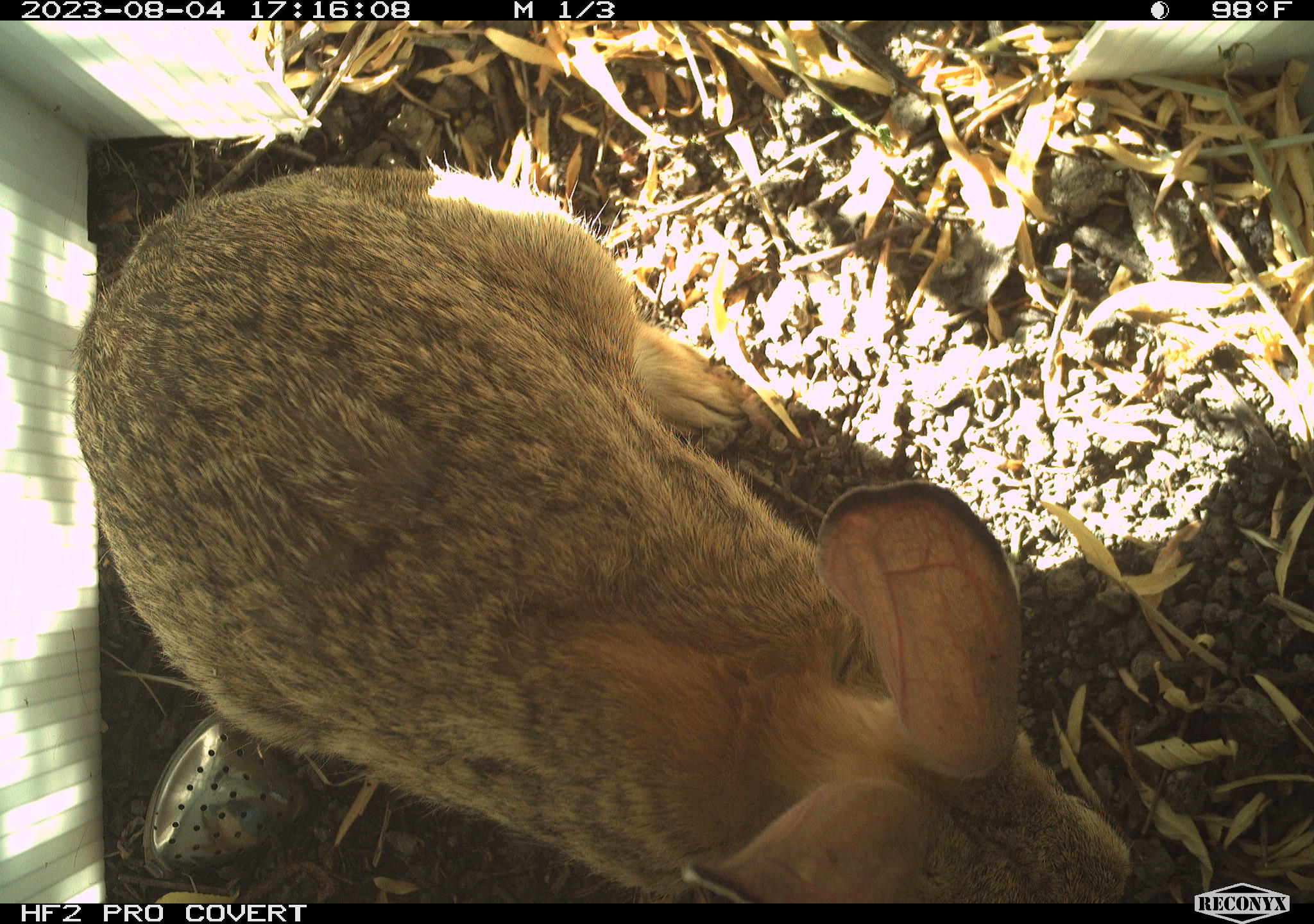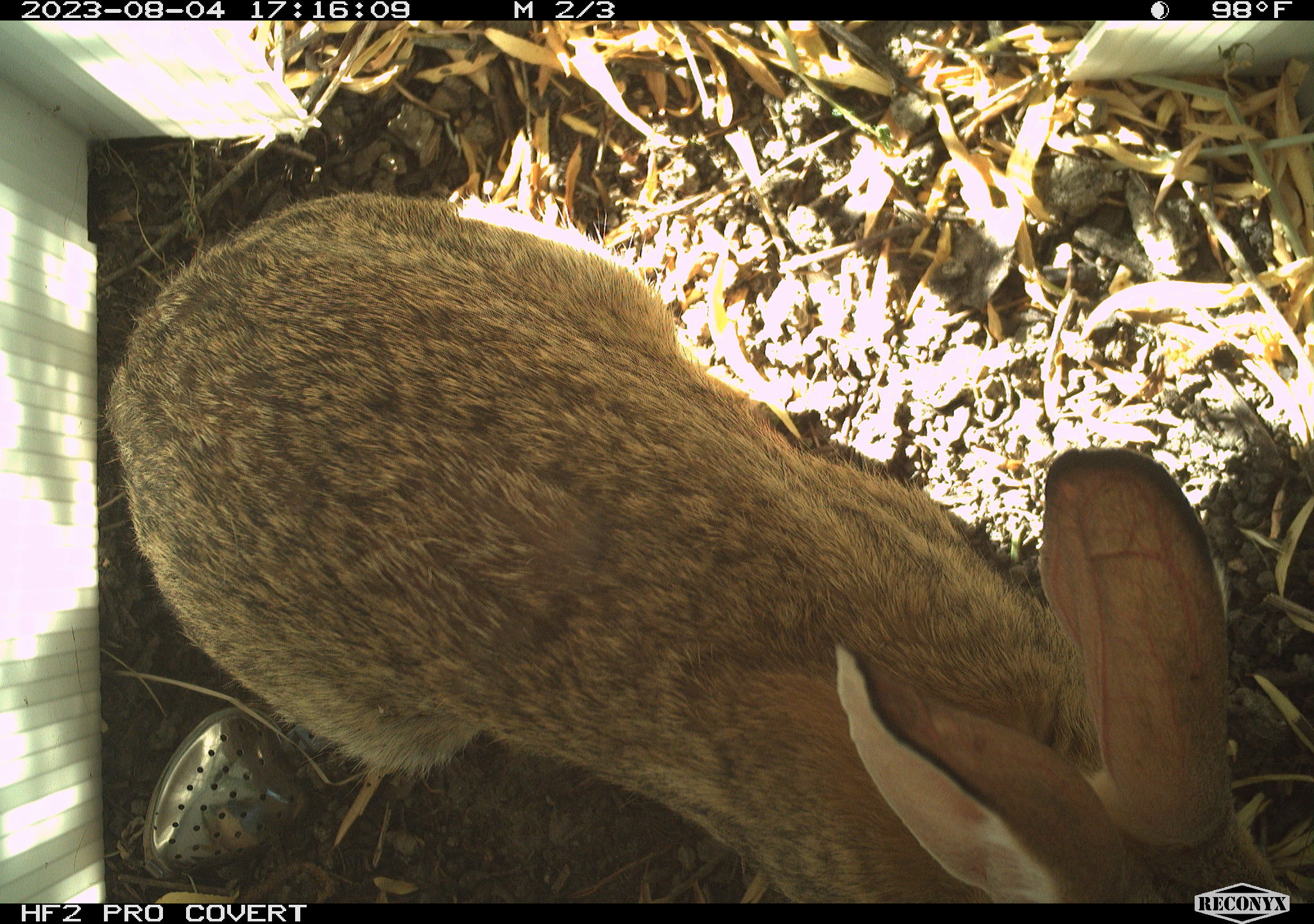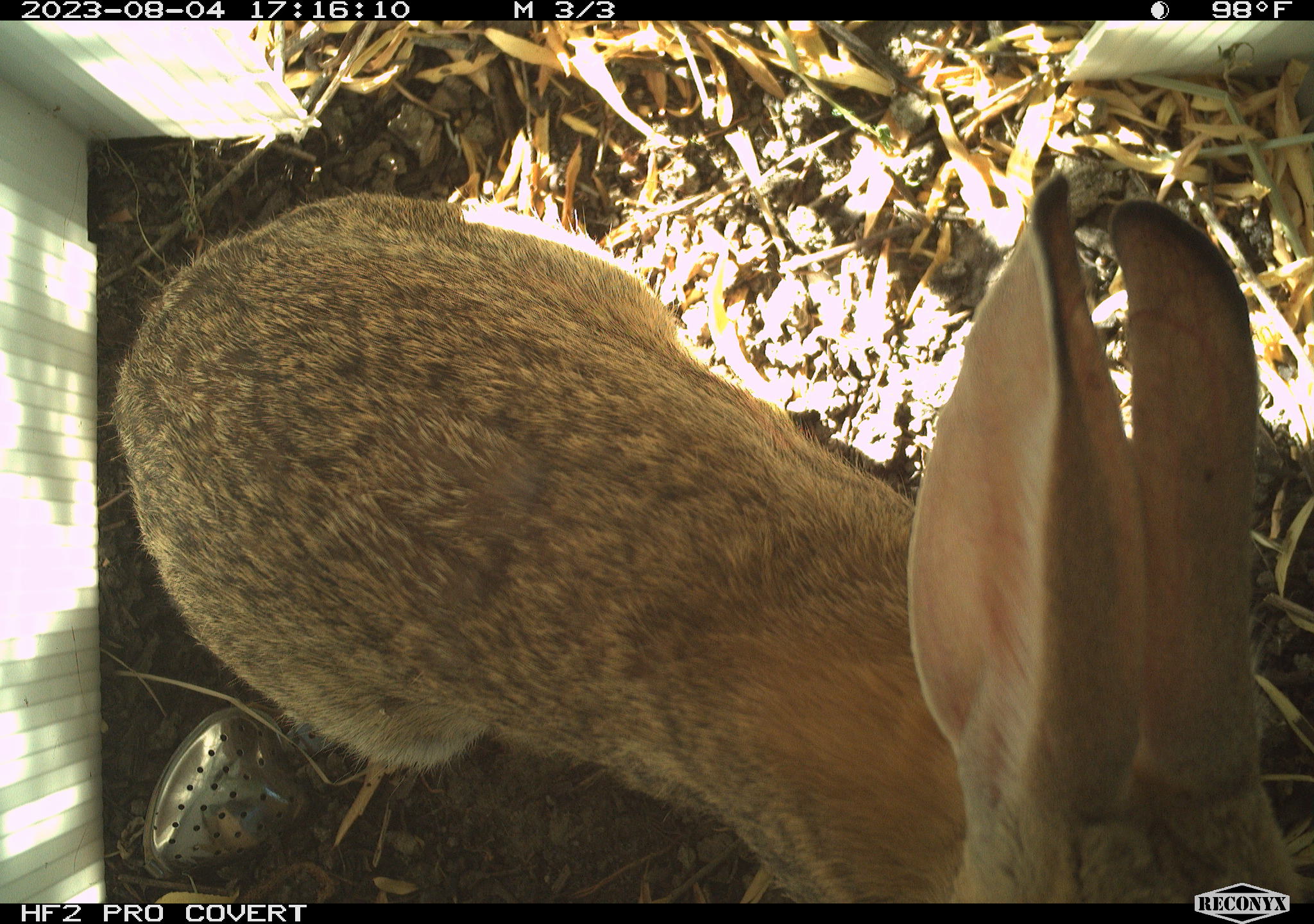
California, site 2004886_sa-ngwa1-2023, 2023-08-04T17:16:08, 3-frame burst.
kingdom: Animalia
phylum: Chordata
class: Mammalia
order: Lagomorpha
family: Leporidae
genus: Sylvilagus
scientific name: Sylvilagus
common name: cottontail rabbits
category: sylvilagus species